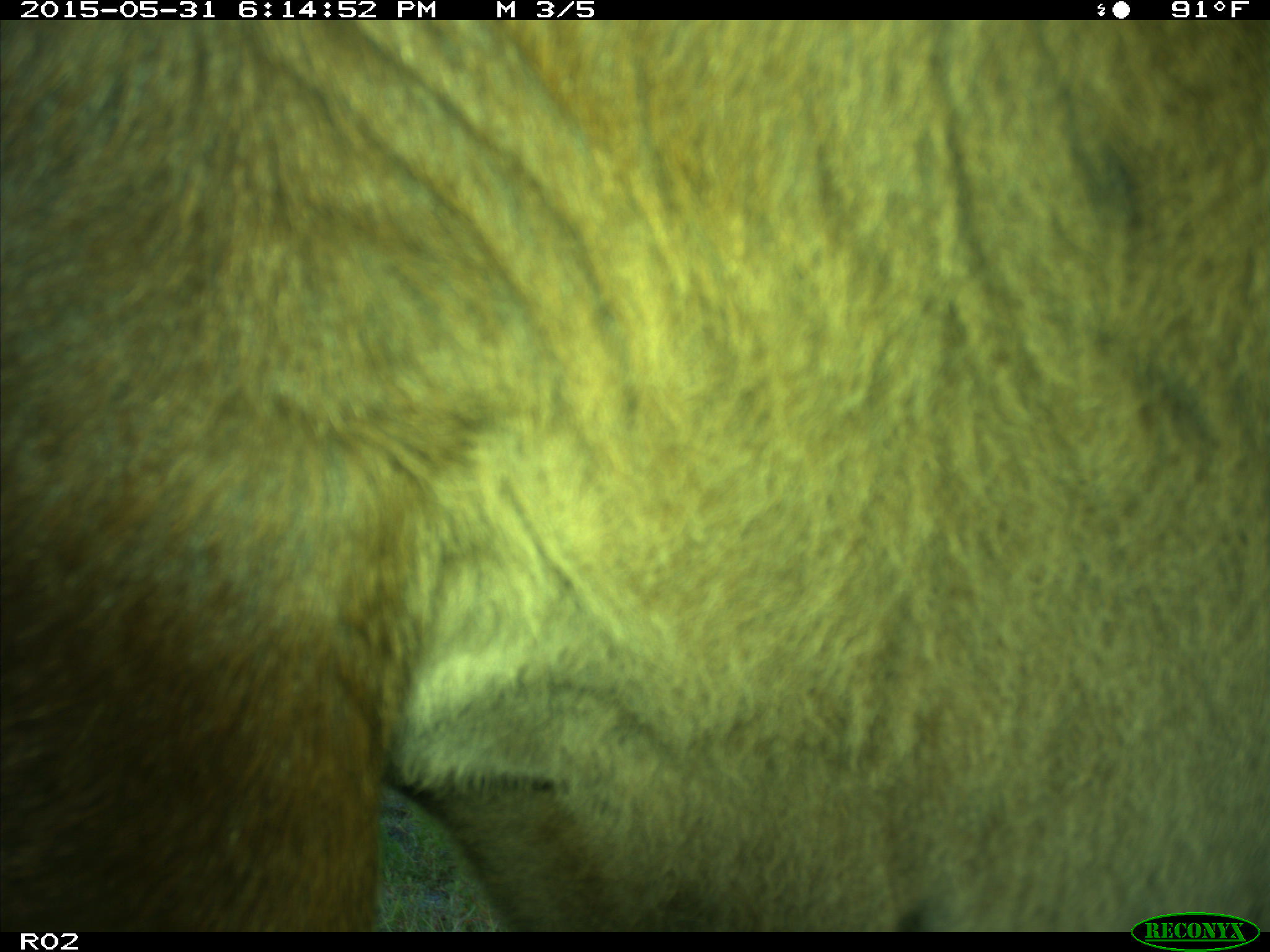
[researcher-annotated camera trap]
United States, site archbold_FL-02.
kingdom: Animalia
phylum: Chordata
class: Mammalia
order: Artiodactyla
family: Bovidae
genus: Bos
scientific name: Bos taurus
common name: domestic cow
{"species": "Bos taurus (domestic cow)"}